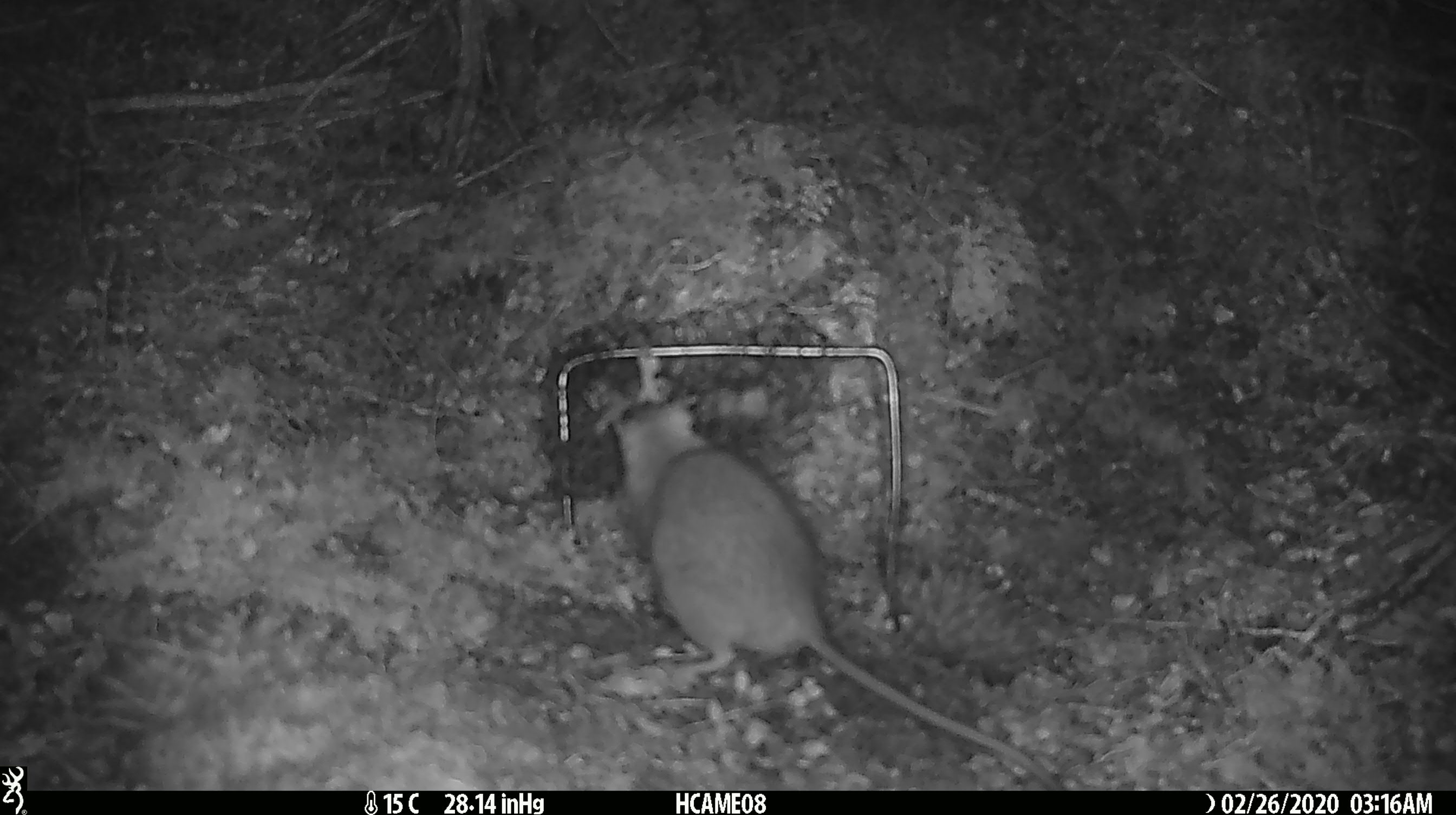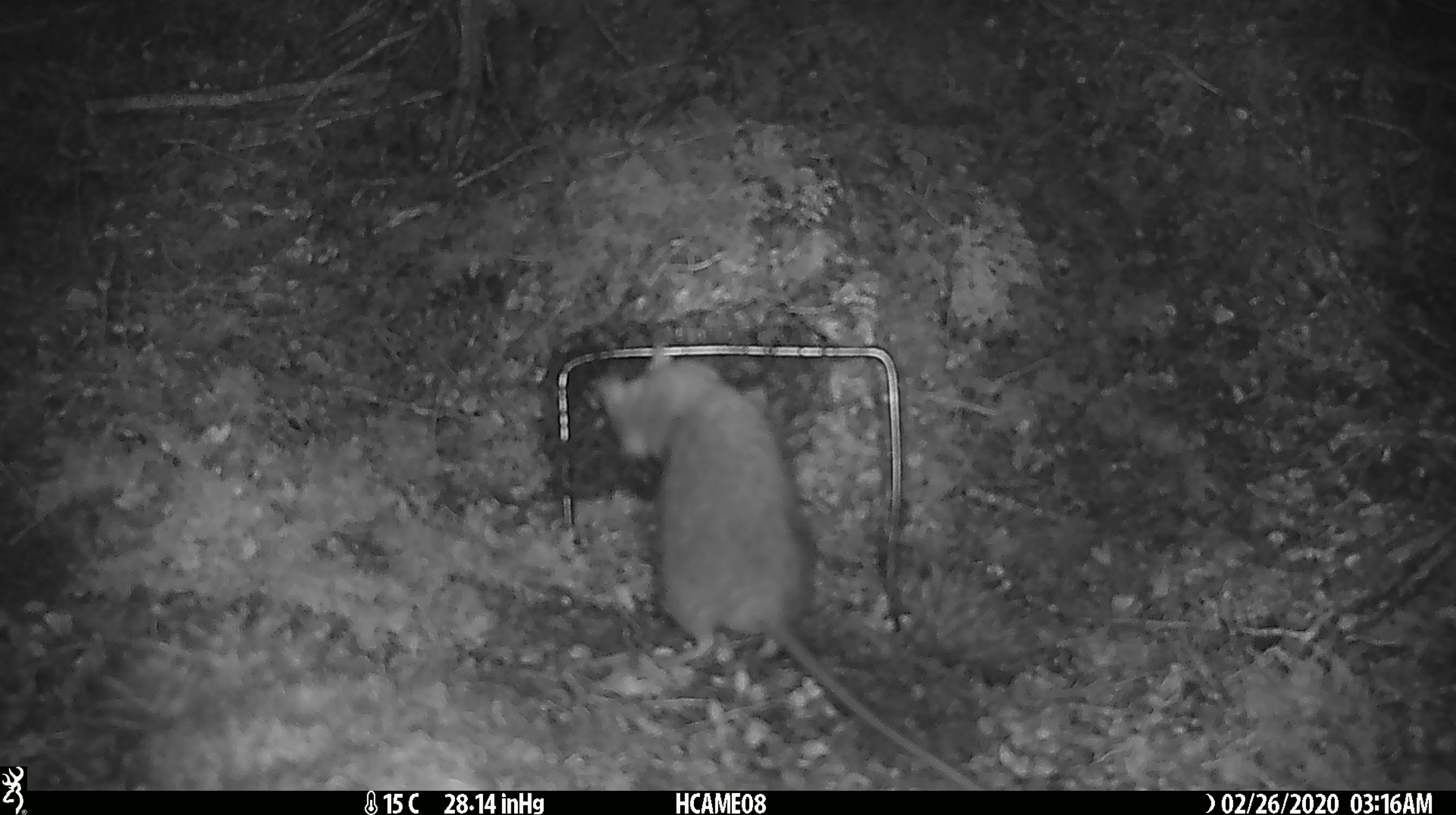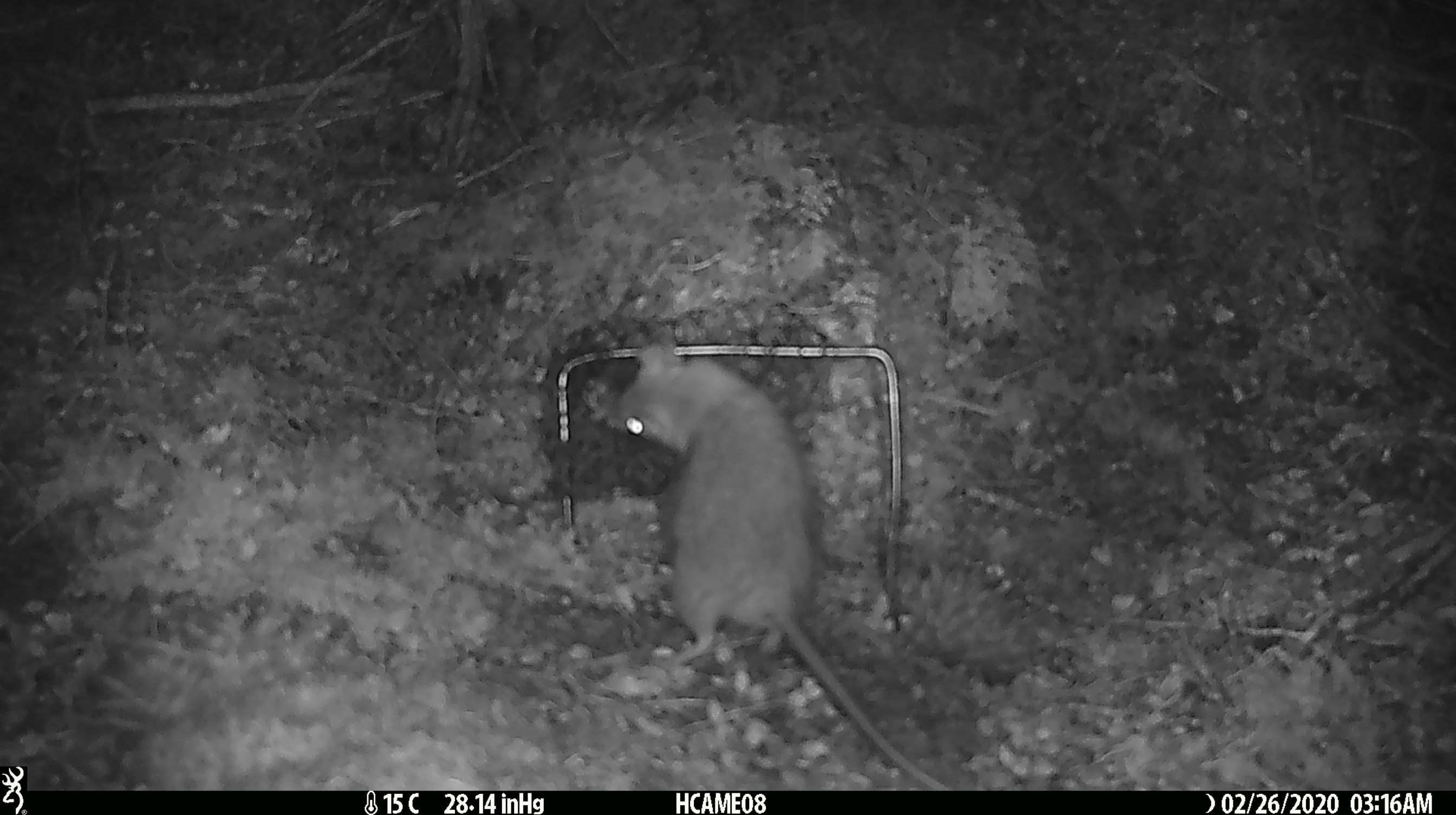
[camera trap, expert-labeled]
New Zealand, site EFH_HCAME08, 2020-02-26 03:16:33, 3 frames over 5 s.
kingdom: Animalia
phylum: Chordata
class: Mammalia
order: Rodentia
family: Muridae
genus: Rattus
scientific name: Rattus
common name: rat